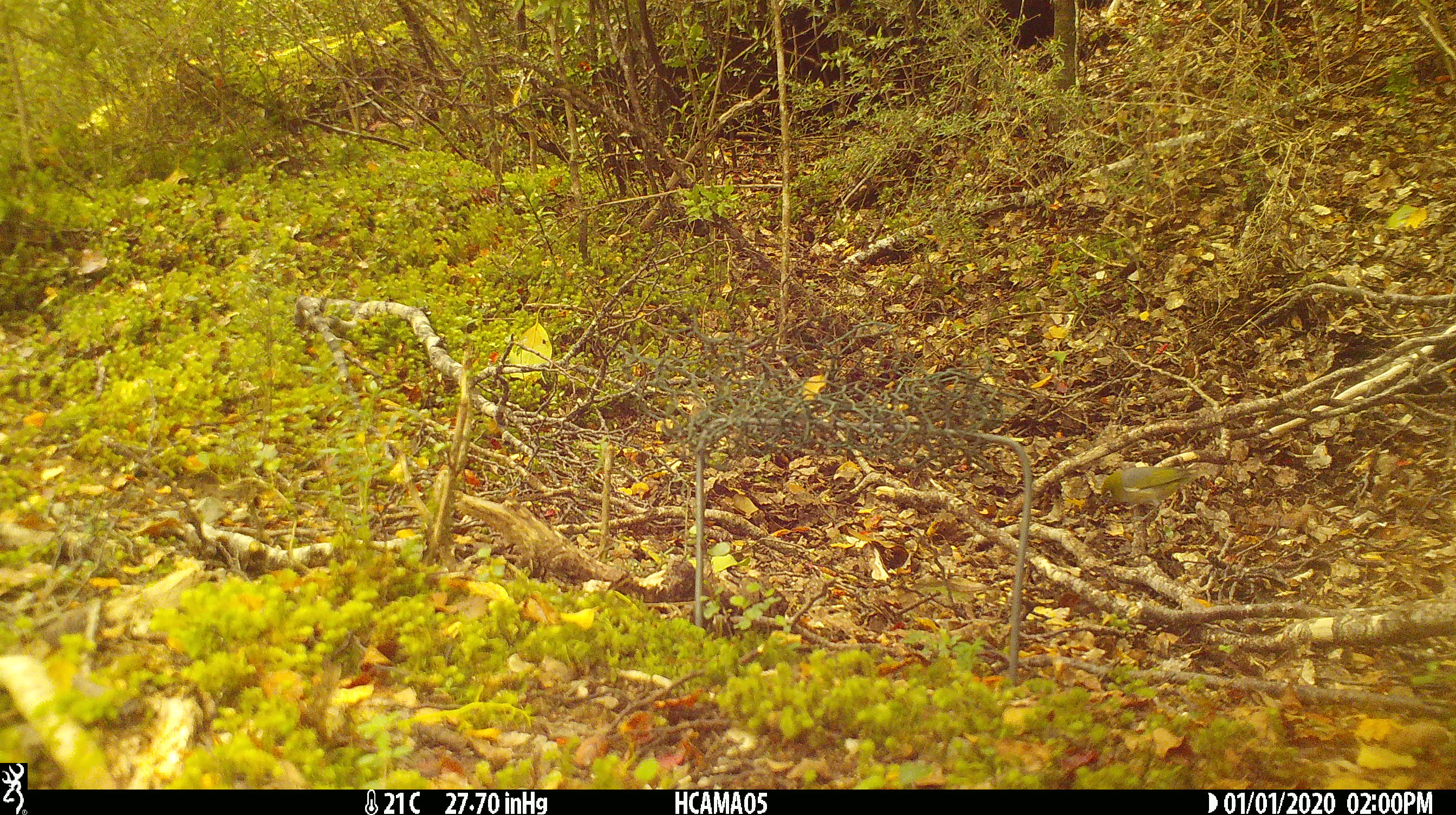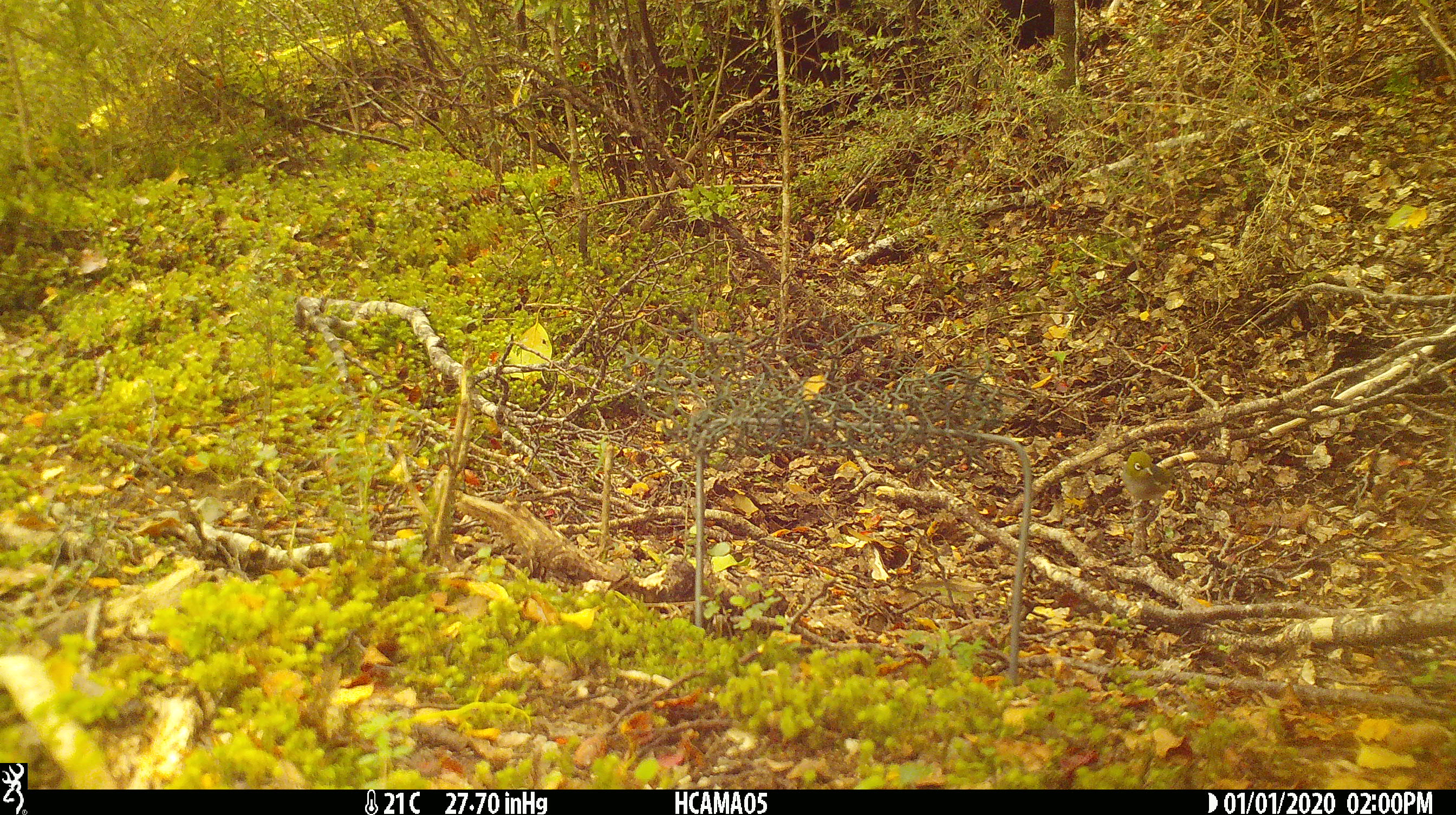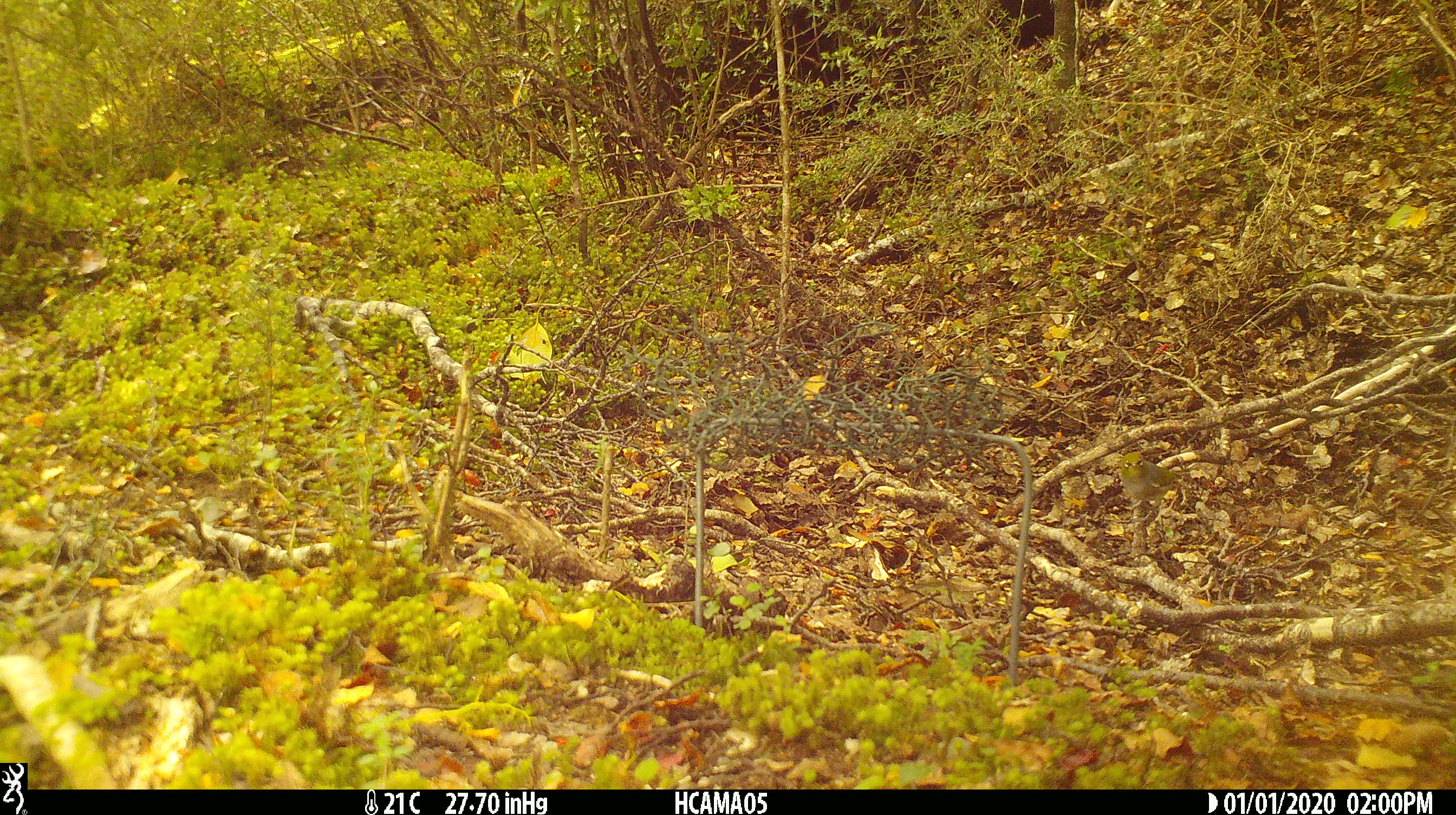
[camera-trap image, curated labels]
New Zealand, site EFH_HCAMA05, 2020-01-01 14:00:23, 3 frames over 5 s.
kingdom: Animalia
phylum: Chordata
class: Aves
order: Passeriformes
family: Zosteropidae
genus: Zosterops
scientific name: Zosterops lateralis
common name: silvereye